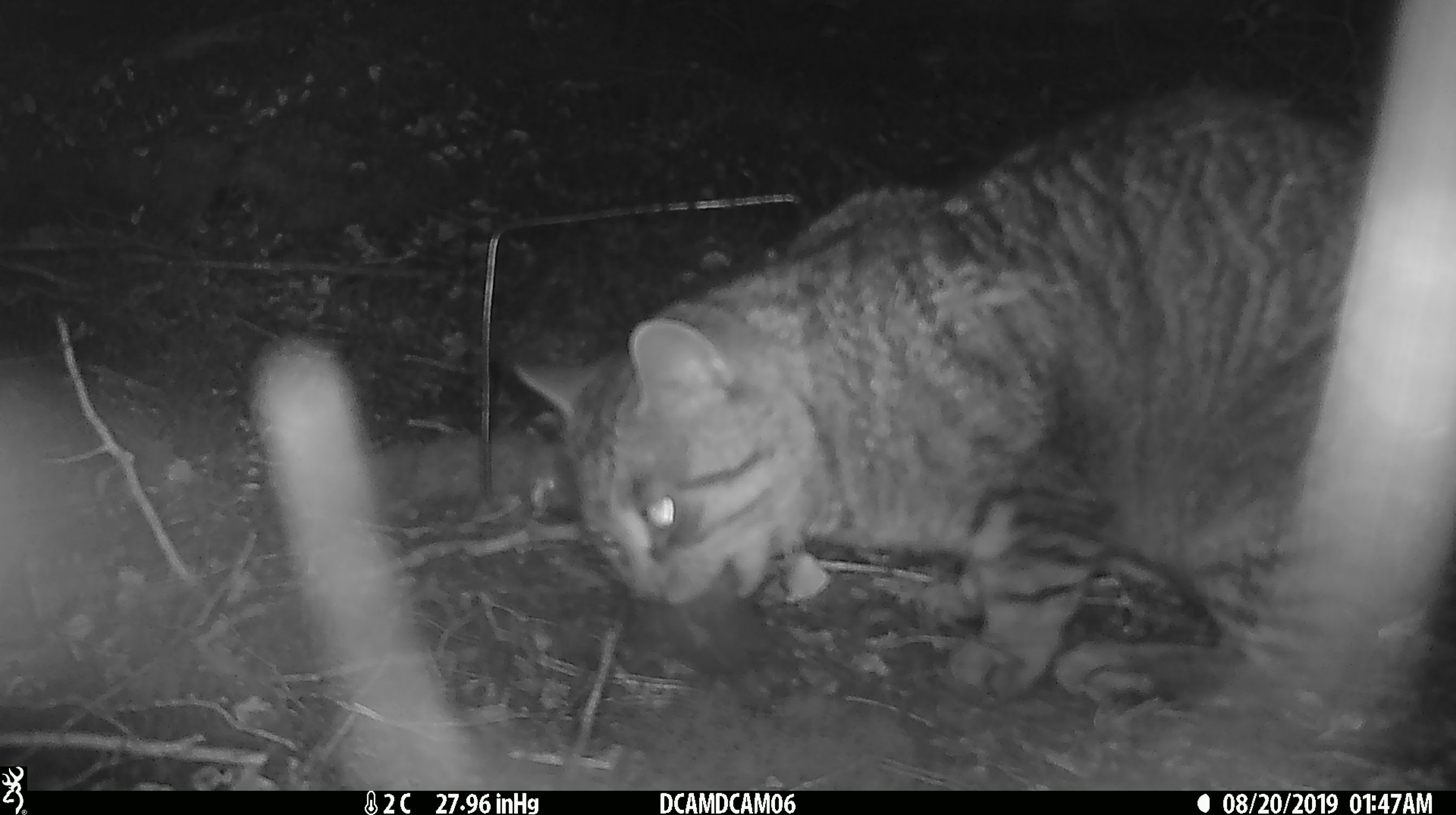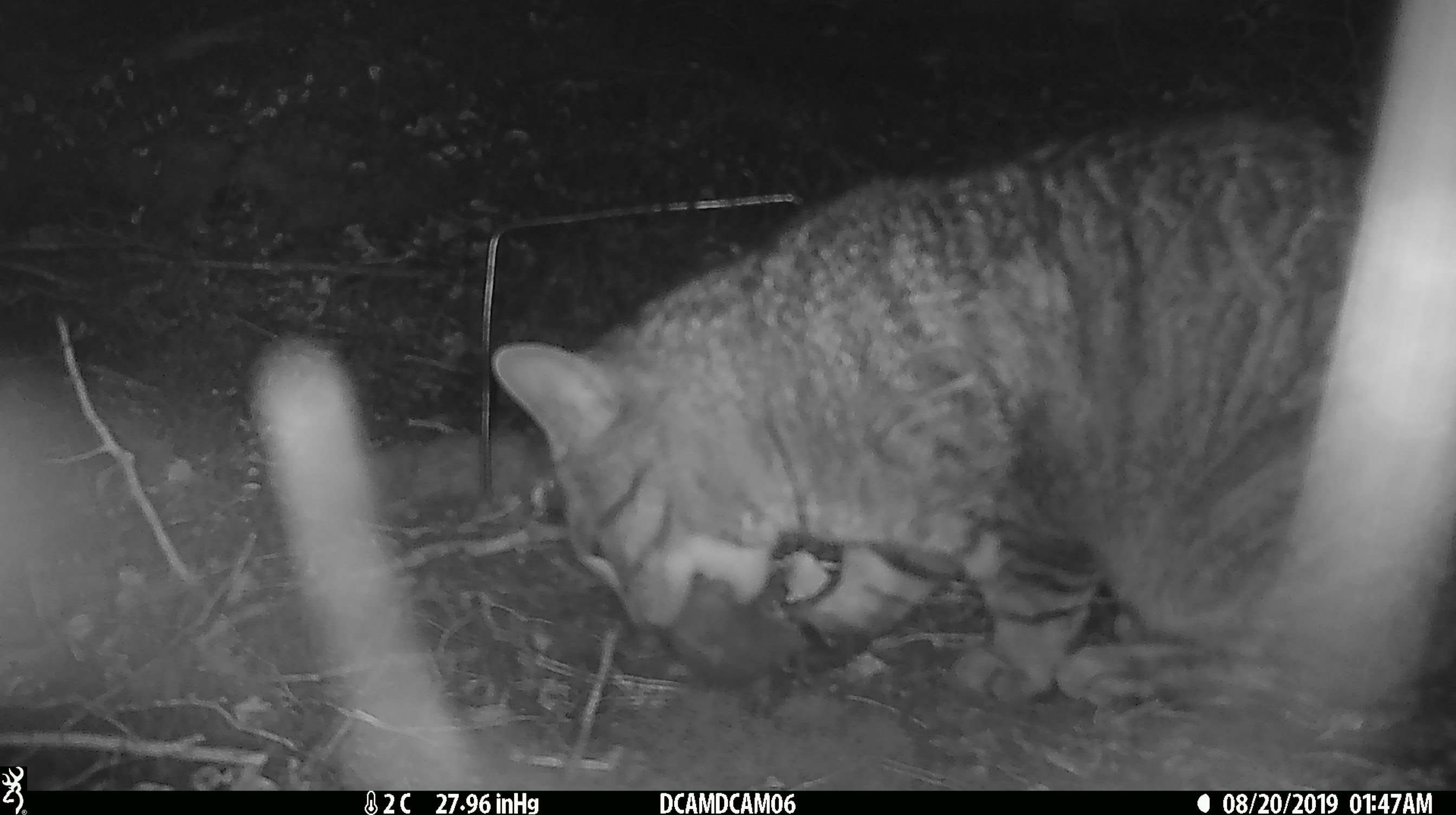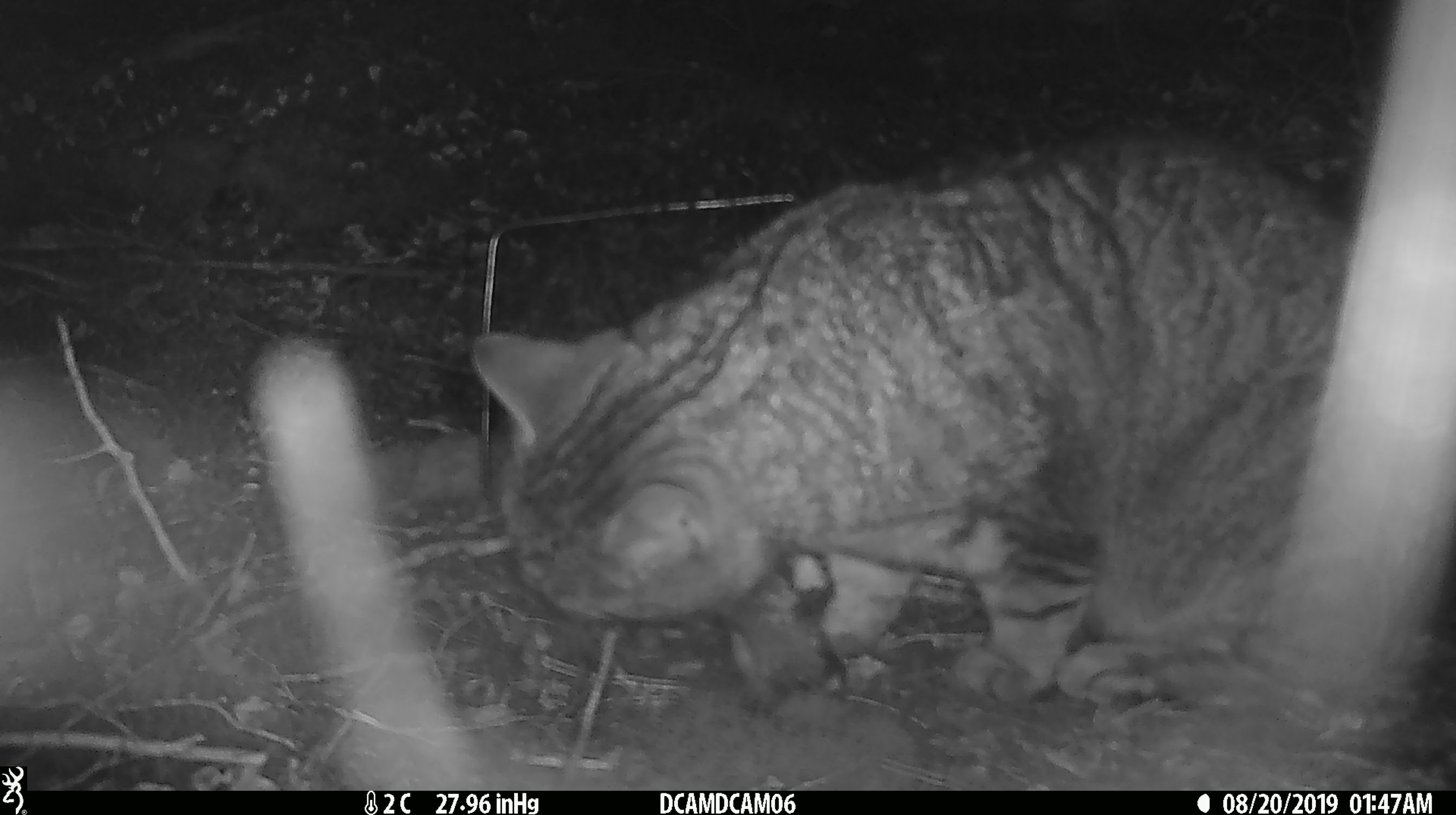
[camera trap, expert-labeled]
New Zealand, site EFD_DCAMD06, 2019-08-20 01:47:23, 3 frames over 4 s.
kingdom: Animalia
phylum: Chordata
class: Mammalia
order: Carnivora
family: Felidae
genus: Felis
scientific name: Felis catus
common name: domestic cat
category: cat